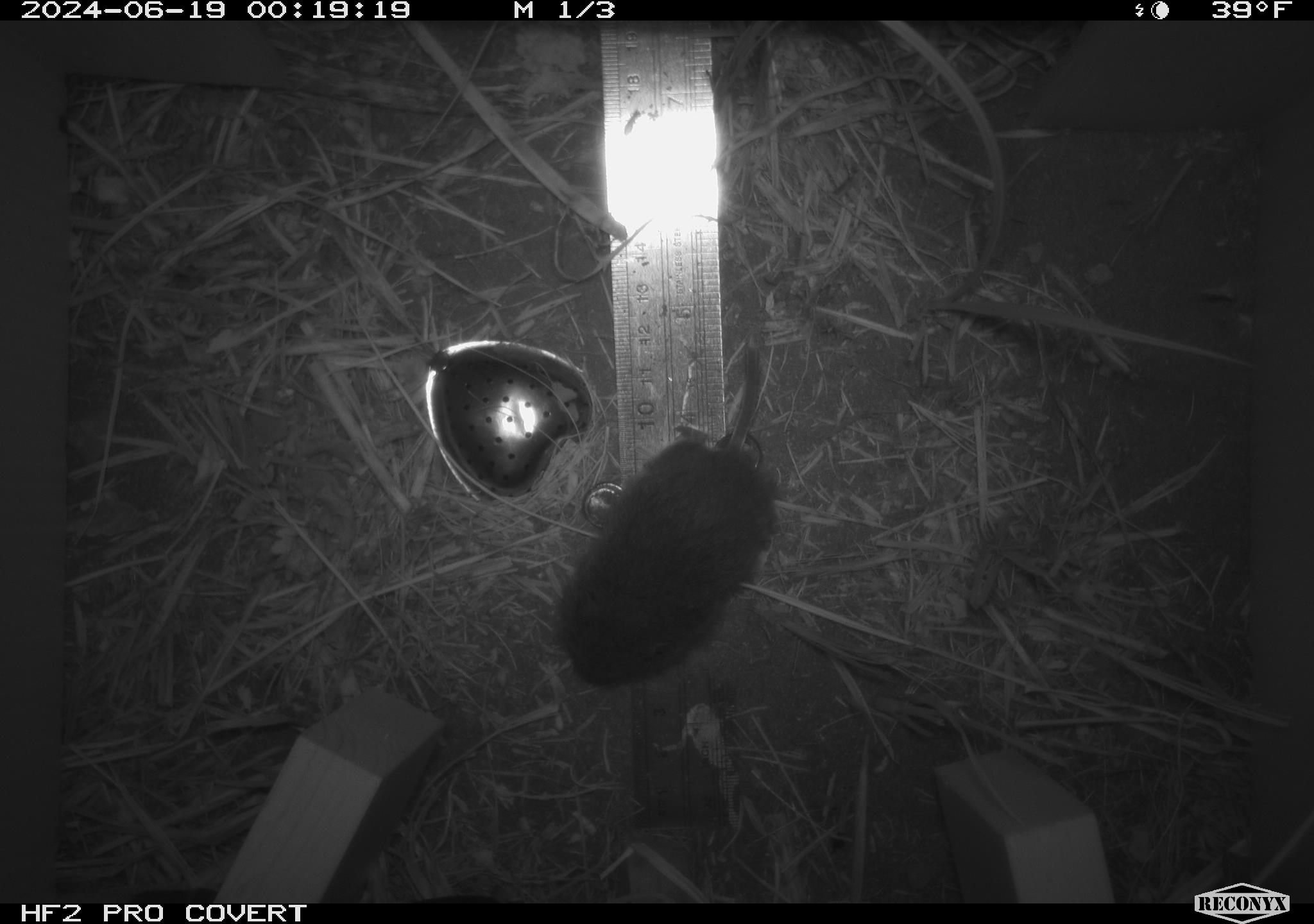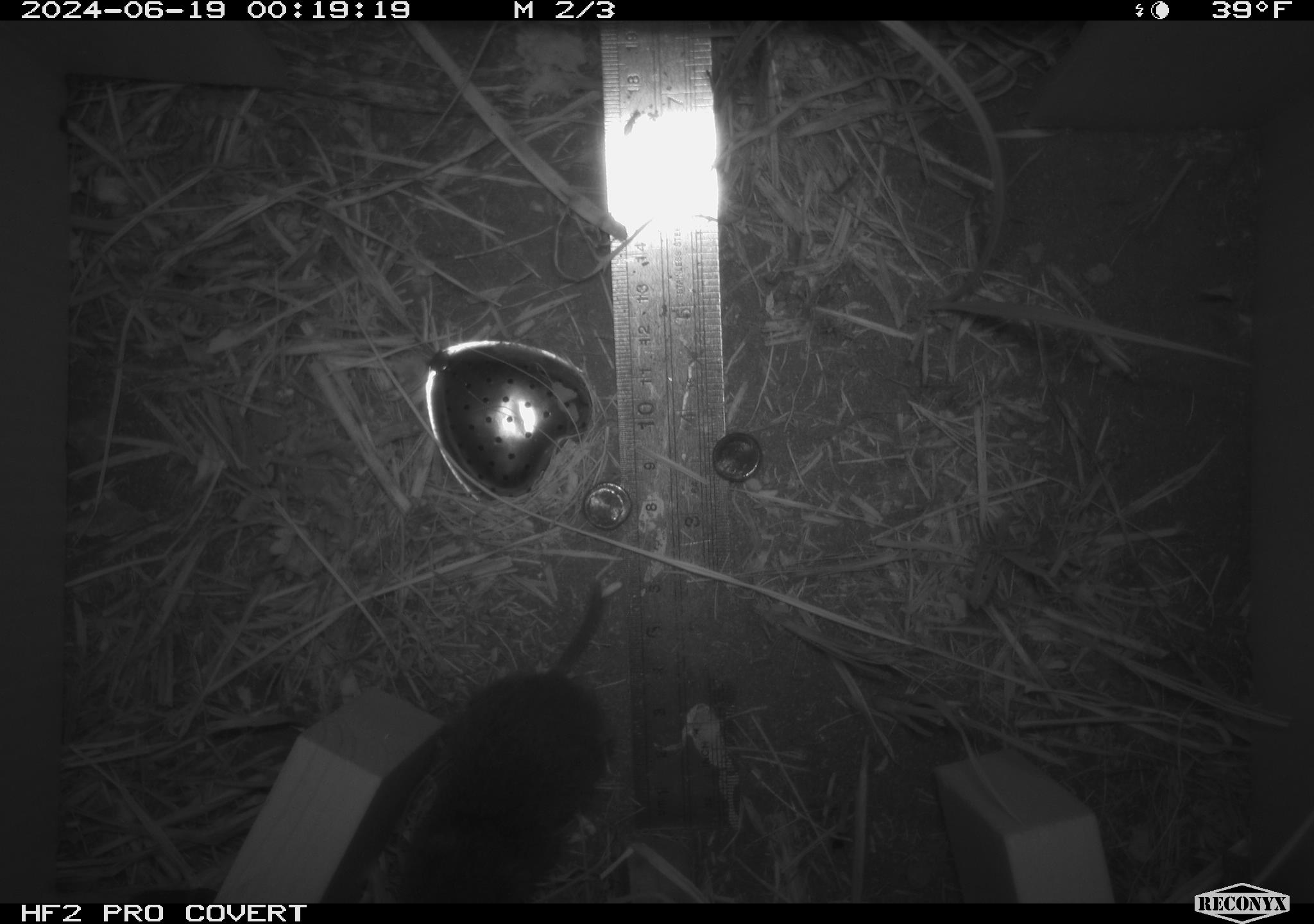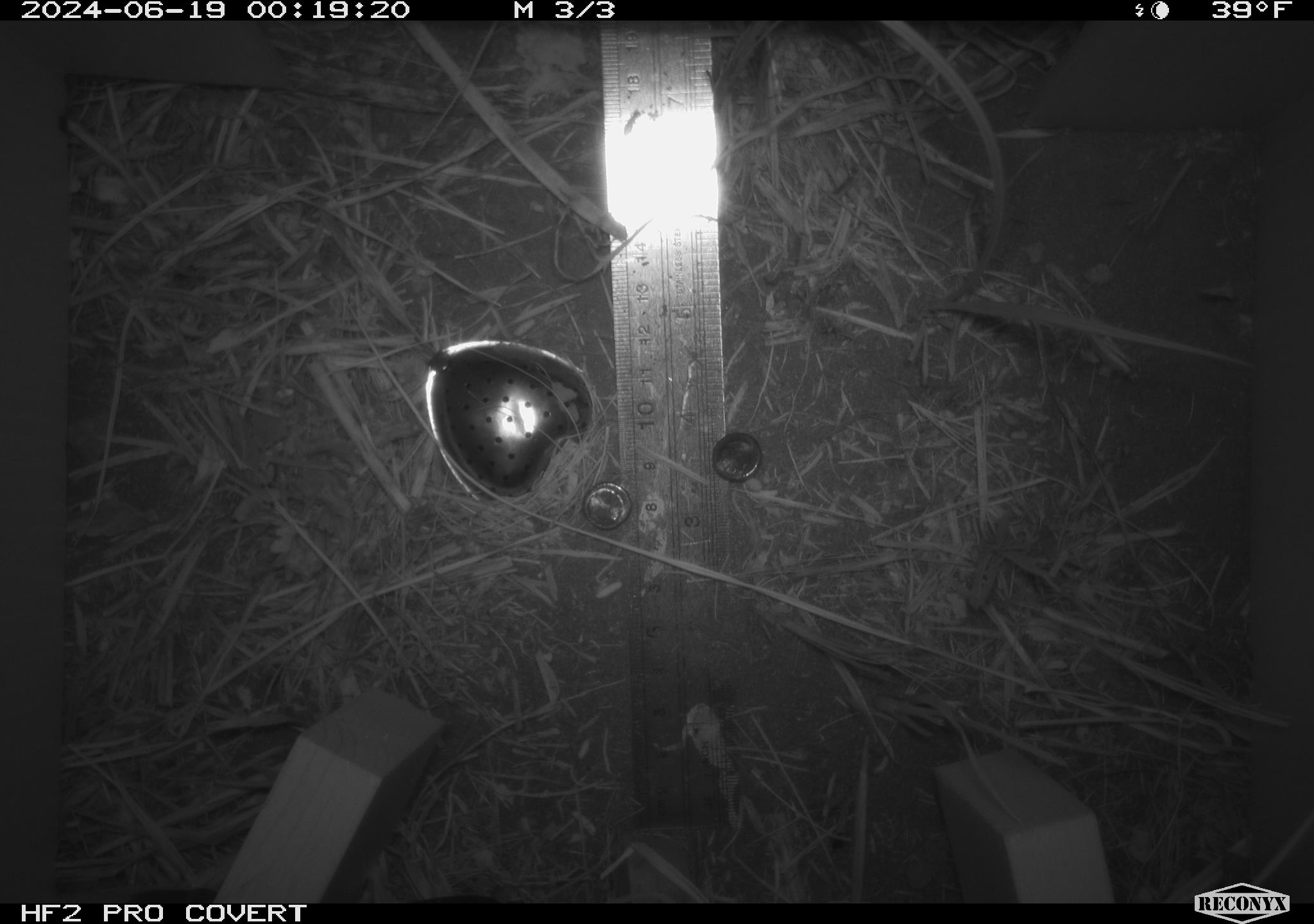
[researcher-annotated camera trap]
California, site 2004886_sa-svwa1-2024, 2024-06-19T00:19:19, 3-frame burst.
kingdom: Animalia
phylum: Chordata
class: Mammalia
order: Rodentia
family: Cricetidae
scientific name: Arvicolinae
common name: voles, lemmings, and muskrats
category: arvicolinae subfamily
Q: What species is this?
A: Arvicolinae subfamily (voles, lemmings, and muskrats) (Arvicolinae).